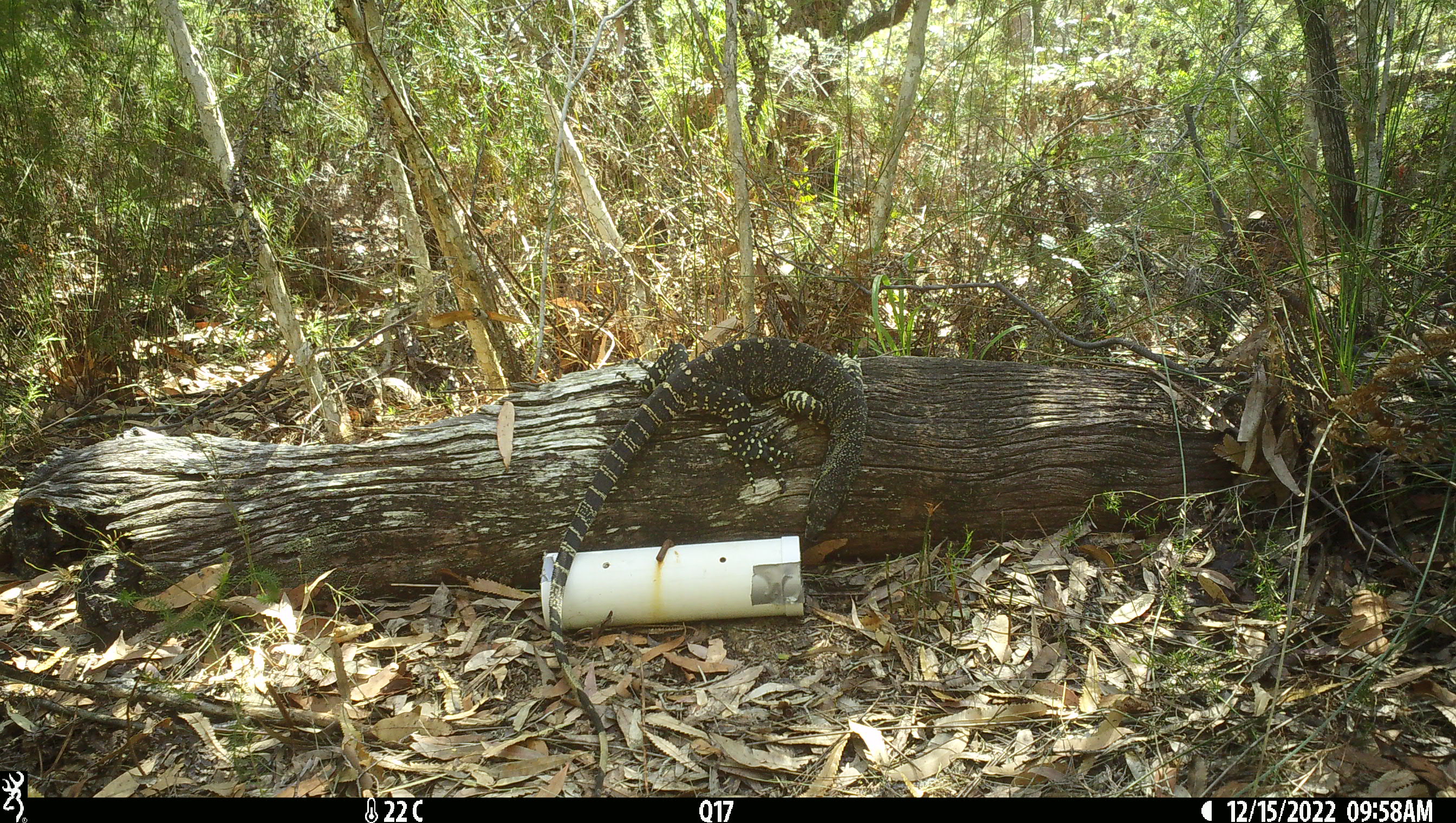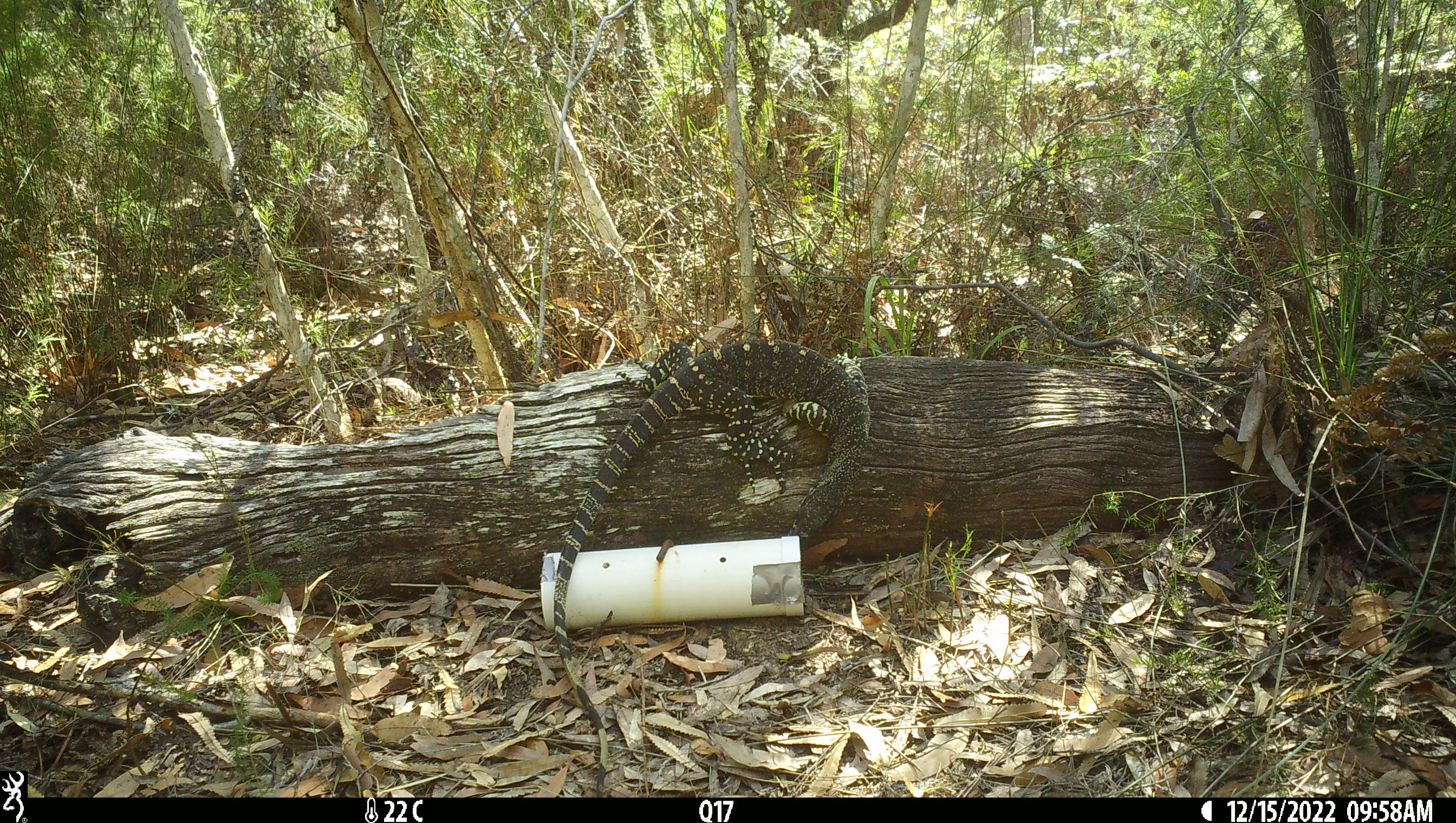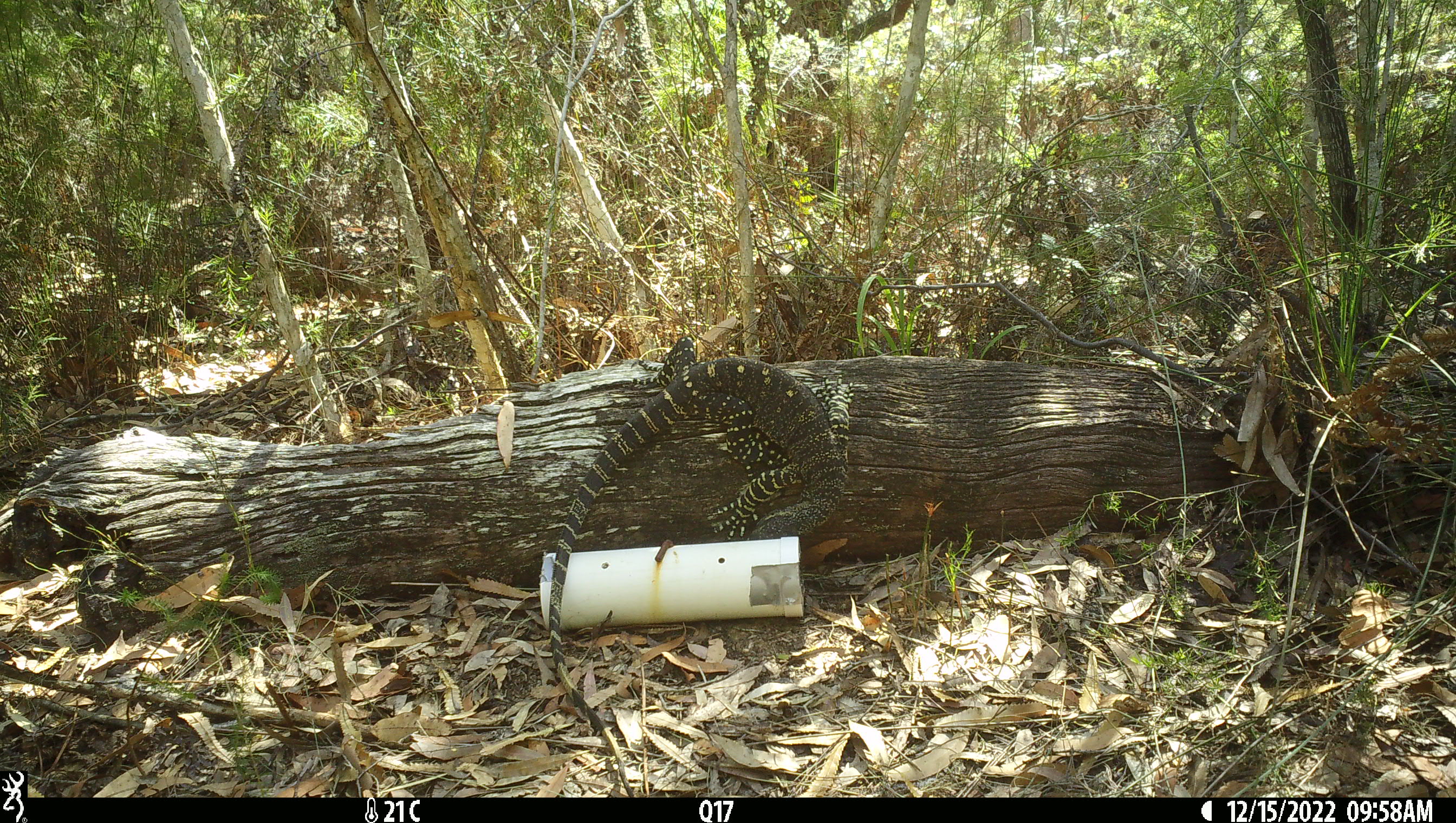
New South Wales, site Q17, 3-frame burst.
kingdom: Animalia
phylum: Chordata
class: Reptilia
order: Squamata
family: Varanidae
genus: Varanus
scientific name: Varanus varius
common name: lace monitor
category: goanna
Goanna (lace monitor) (Varanus varius).